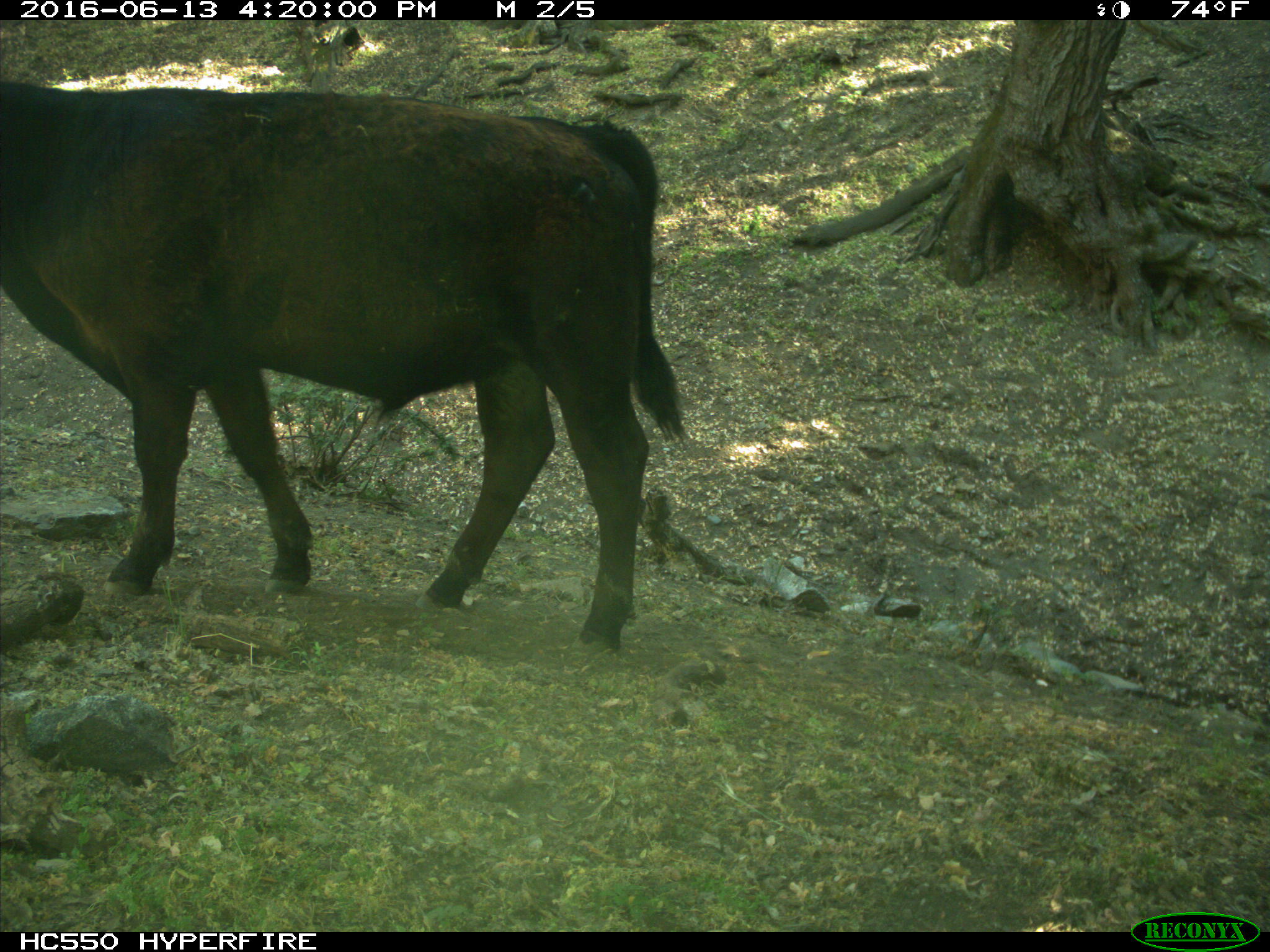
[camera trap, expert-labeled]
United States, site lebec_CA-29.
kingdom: Animalia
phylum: Chordata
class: Mammalia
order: Artiodactyla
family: Bovidae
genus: Bos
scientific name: Bos taurus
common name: domestic cow